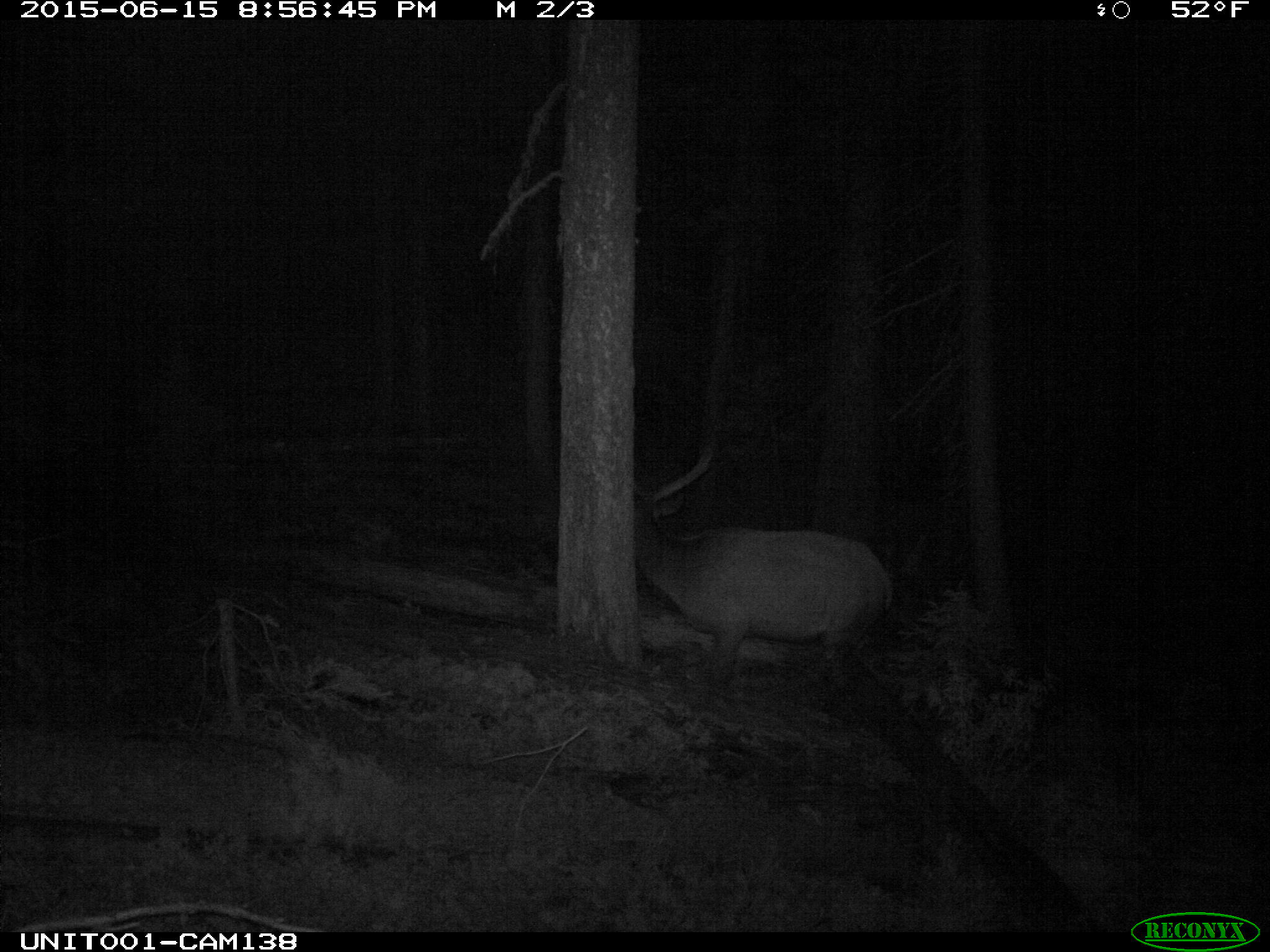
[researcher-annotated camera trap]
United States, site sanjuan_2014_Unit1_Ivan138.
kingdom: Animalia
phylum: Chordata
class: Mammalia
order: Artiodactyla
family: Cervidae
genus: Cervus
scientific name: Cervus elaphus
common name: red deer